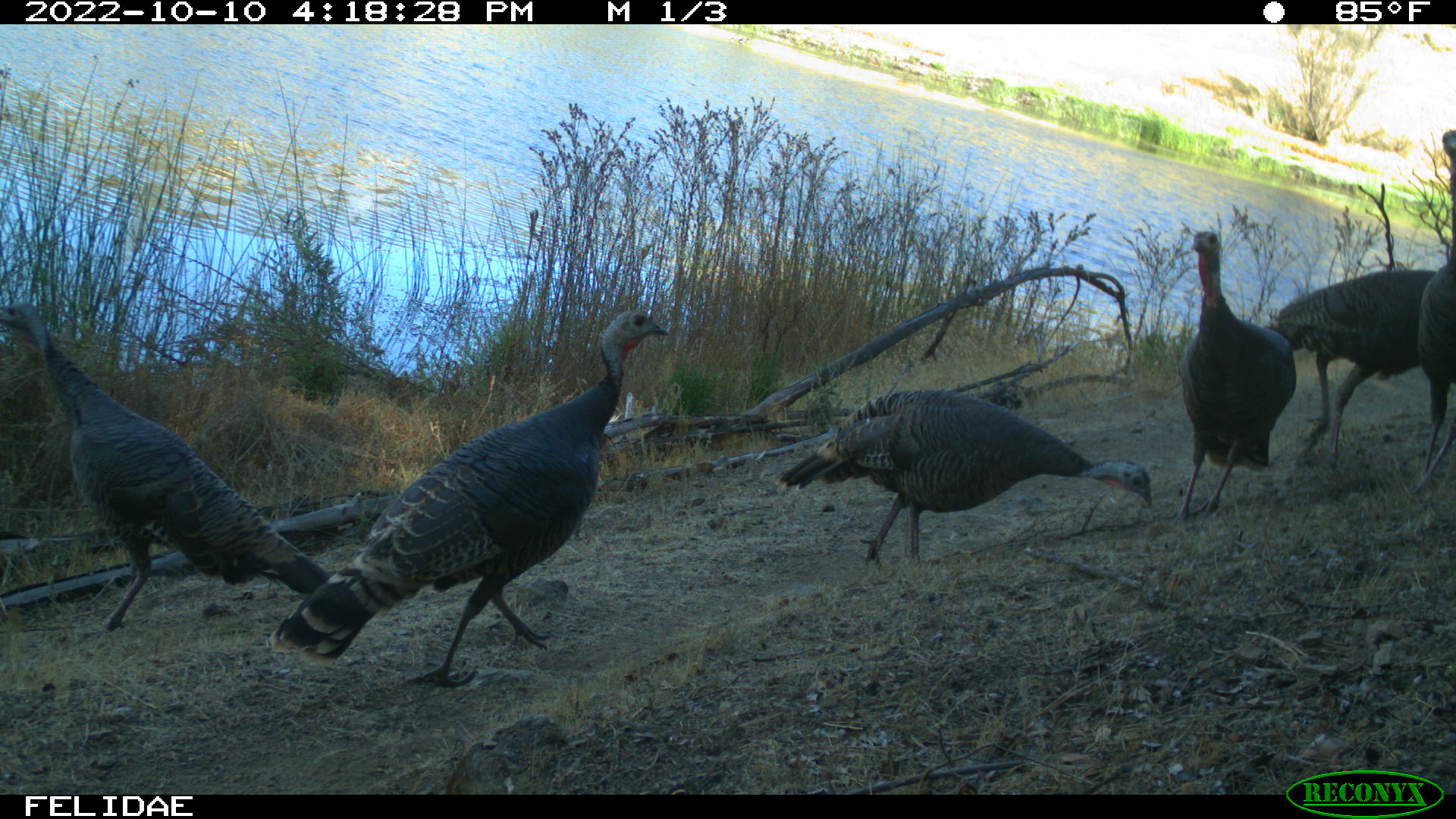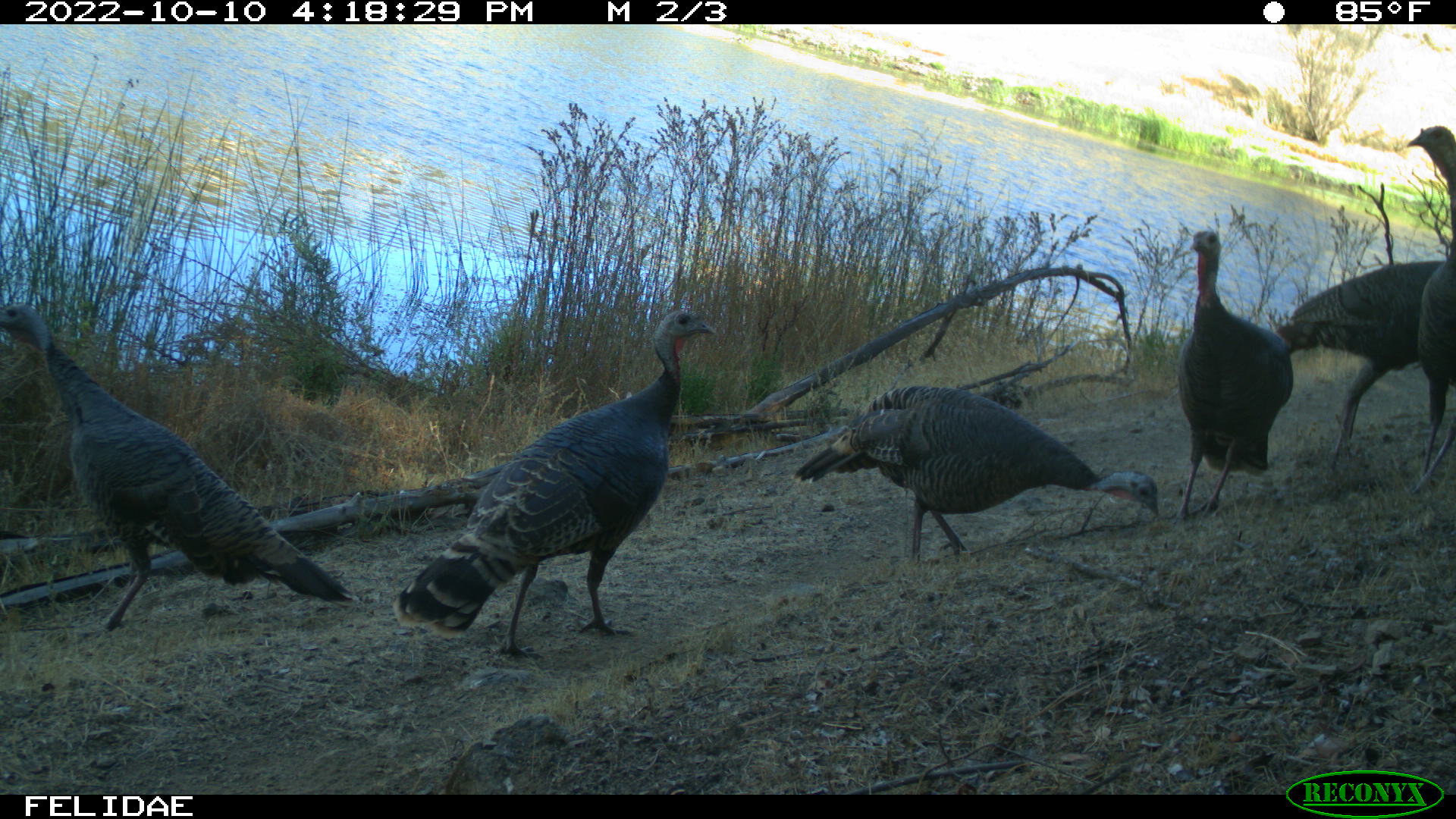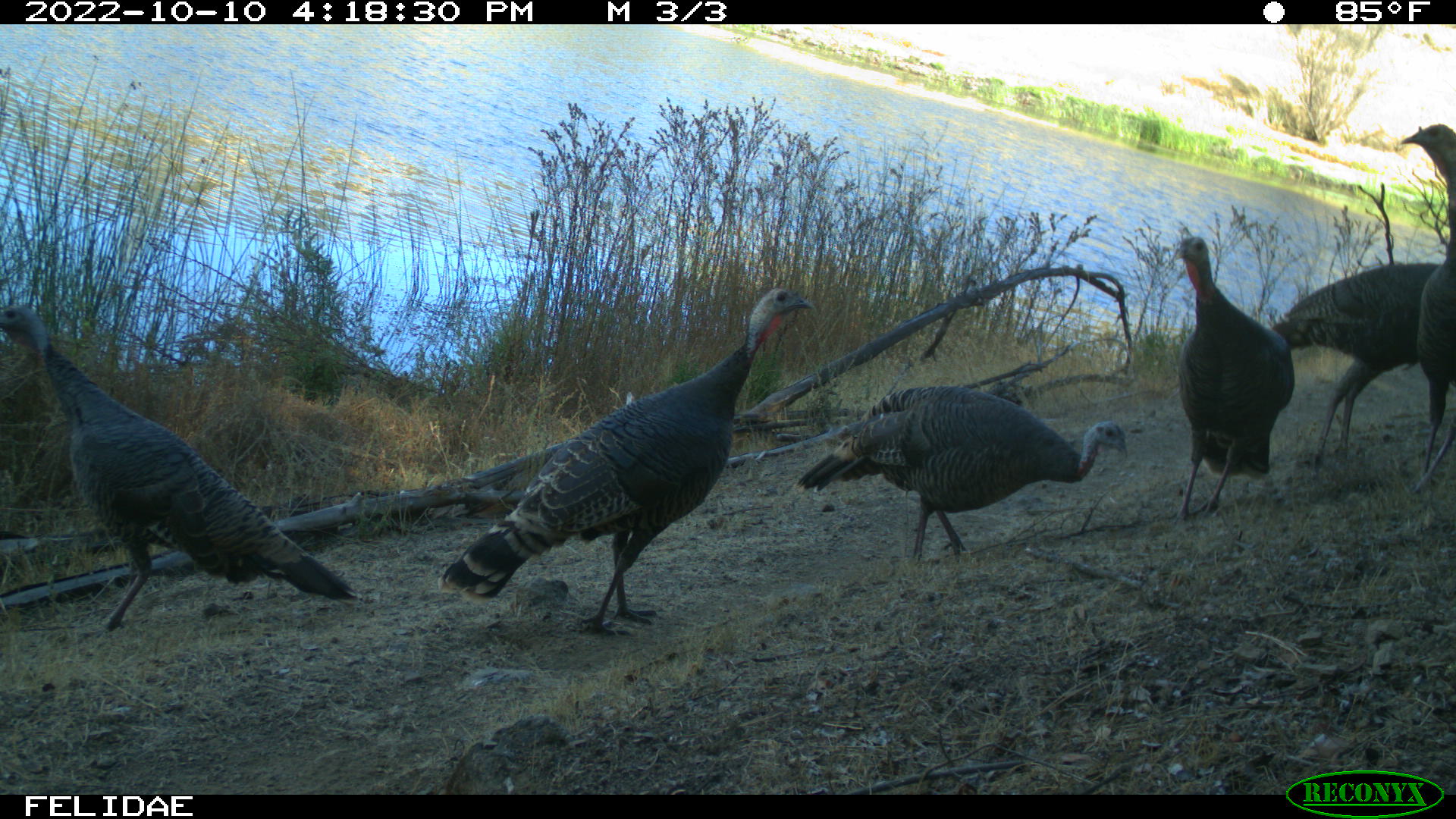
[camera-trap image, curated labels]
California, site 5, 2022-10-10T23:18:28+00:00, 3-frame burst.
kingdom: Animalia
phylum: Chordata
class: Aves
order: Galliformes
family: Phasianidae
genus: Meleagris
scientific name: Meleagris gallopavo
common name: turkey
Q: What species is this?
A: Turkey (Meleagris gallopavo).